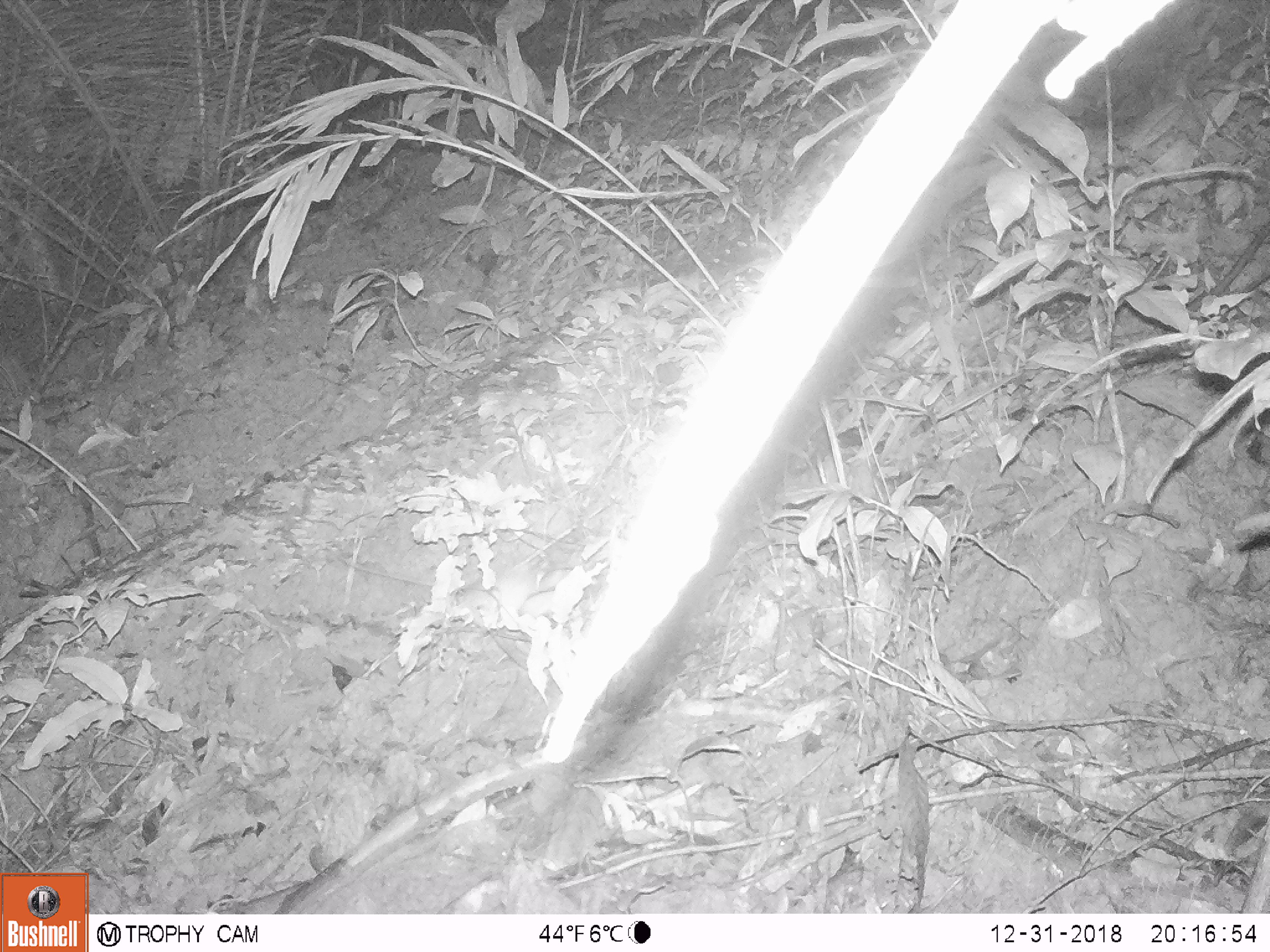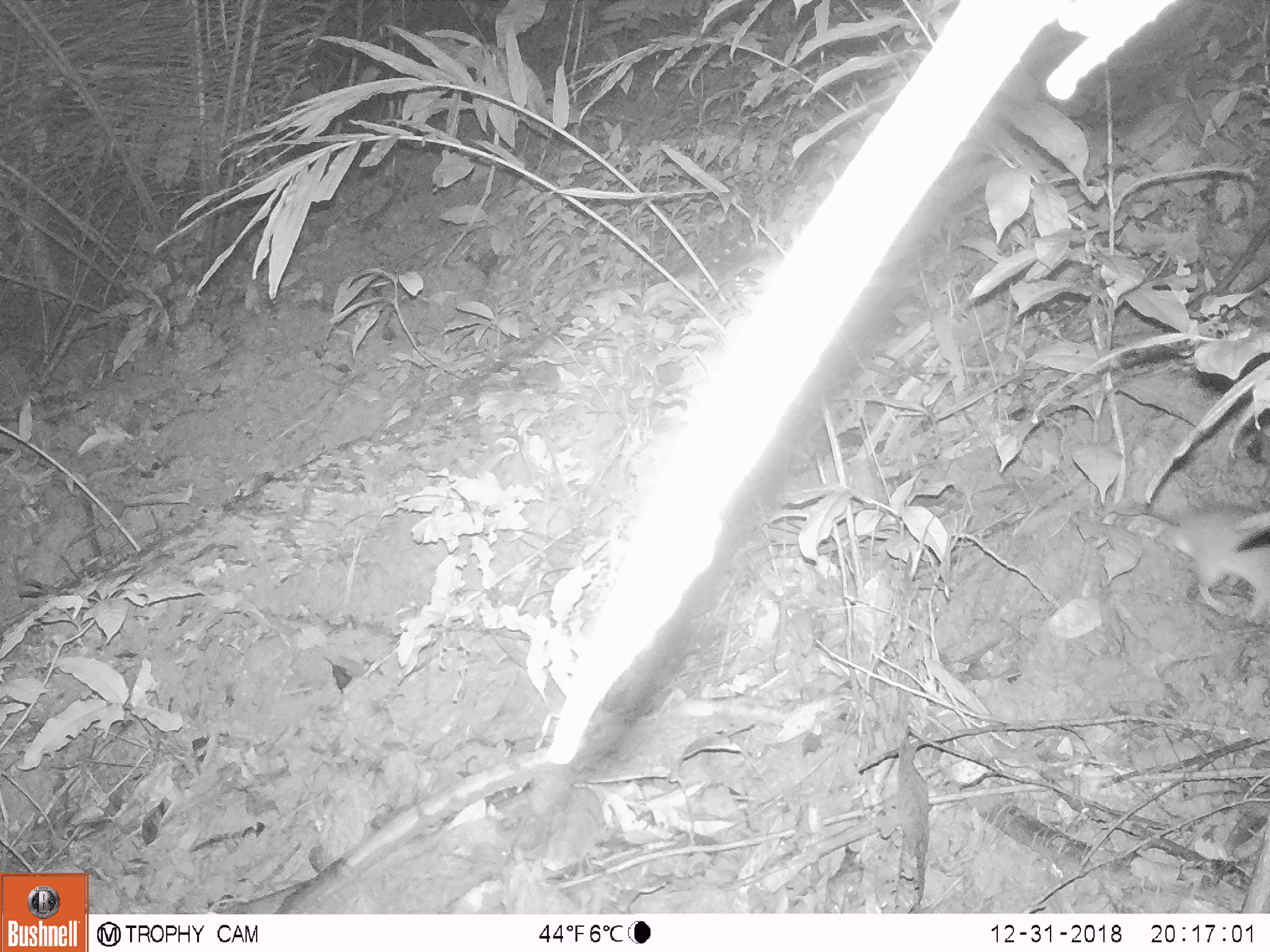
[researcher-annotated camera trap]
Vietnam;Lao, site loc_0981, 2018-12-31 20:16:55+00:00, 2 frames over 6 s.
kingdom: Animalia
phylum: Chordata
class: Mammalia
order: Rodentia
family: Muridae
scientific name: Muridae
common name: old-world mice and rats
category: unidentified murid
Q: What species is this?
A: Unidentified murid (old-world mice and rats) (Muridae).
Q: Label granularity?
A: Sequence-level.